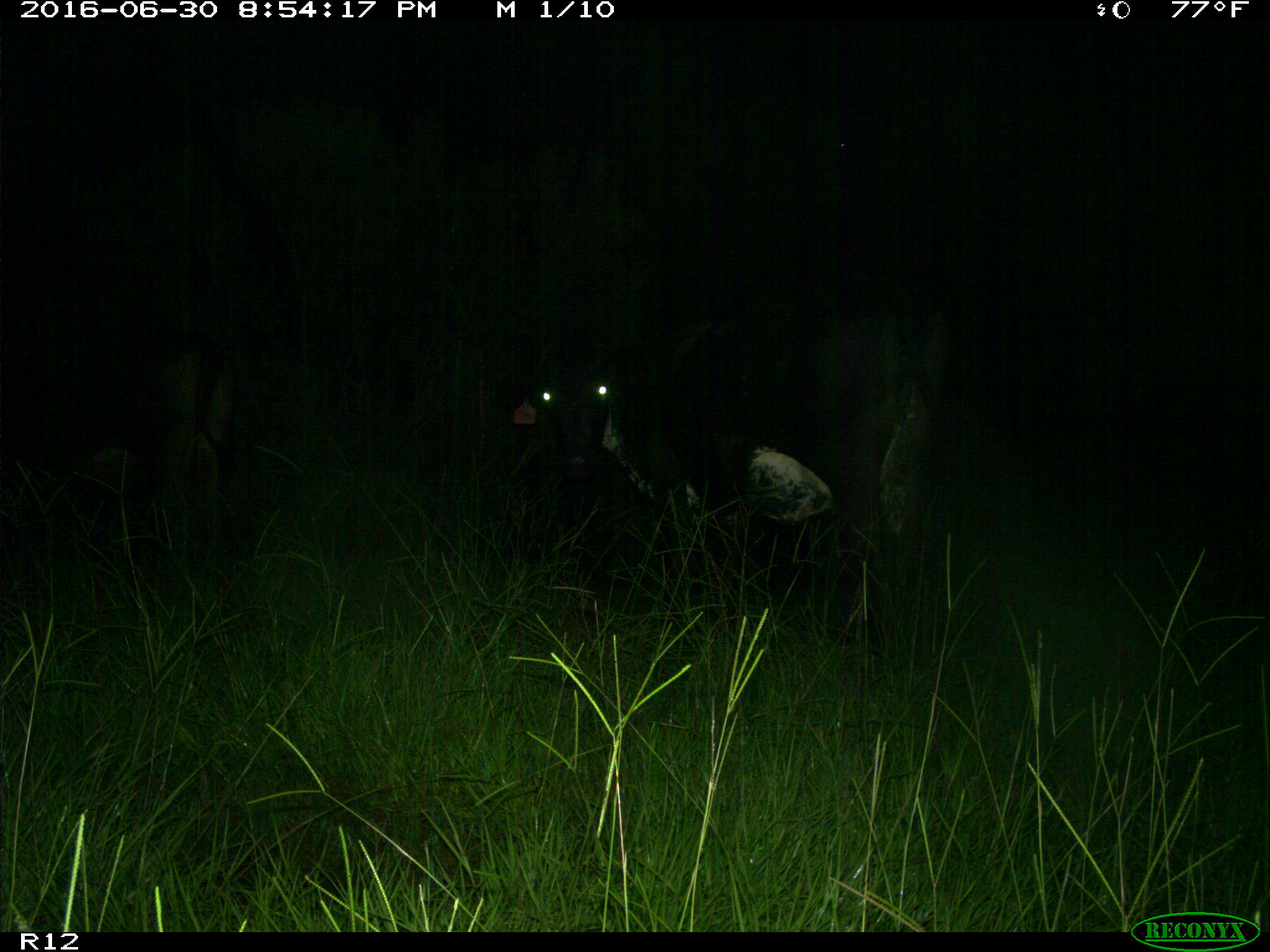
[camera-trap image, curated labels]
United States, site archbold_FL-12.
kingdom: Animalia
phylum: Chordata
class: Mammalia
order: Artiodactyla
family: Bovidae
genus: Bos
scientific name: Bos taurus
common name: domestic cow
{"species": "Bos taurus (domestic cow)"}